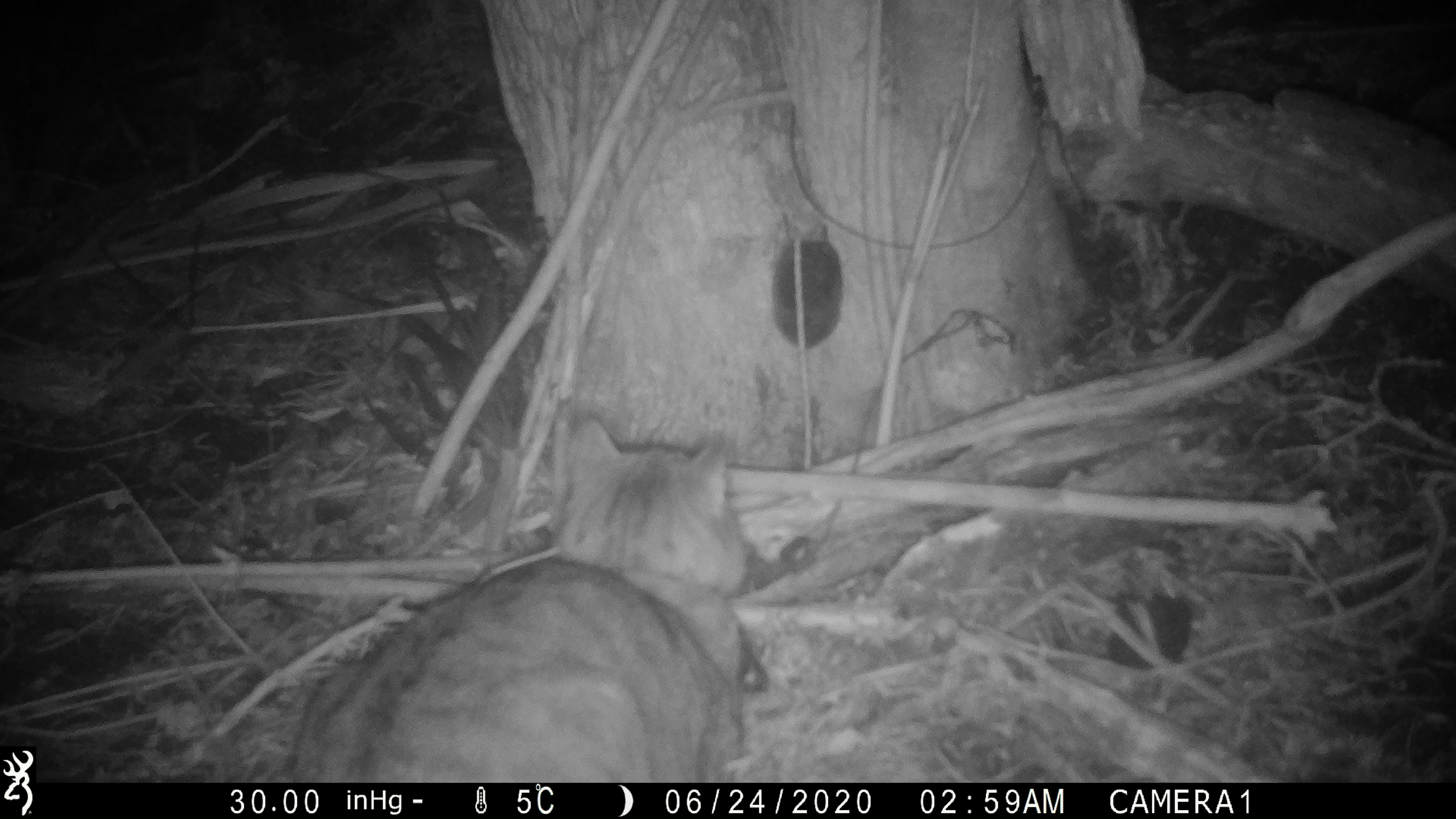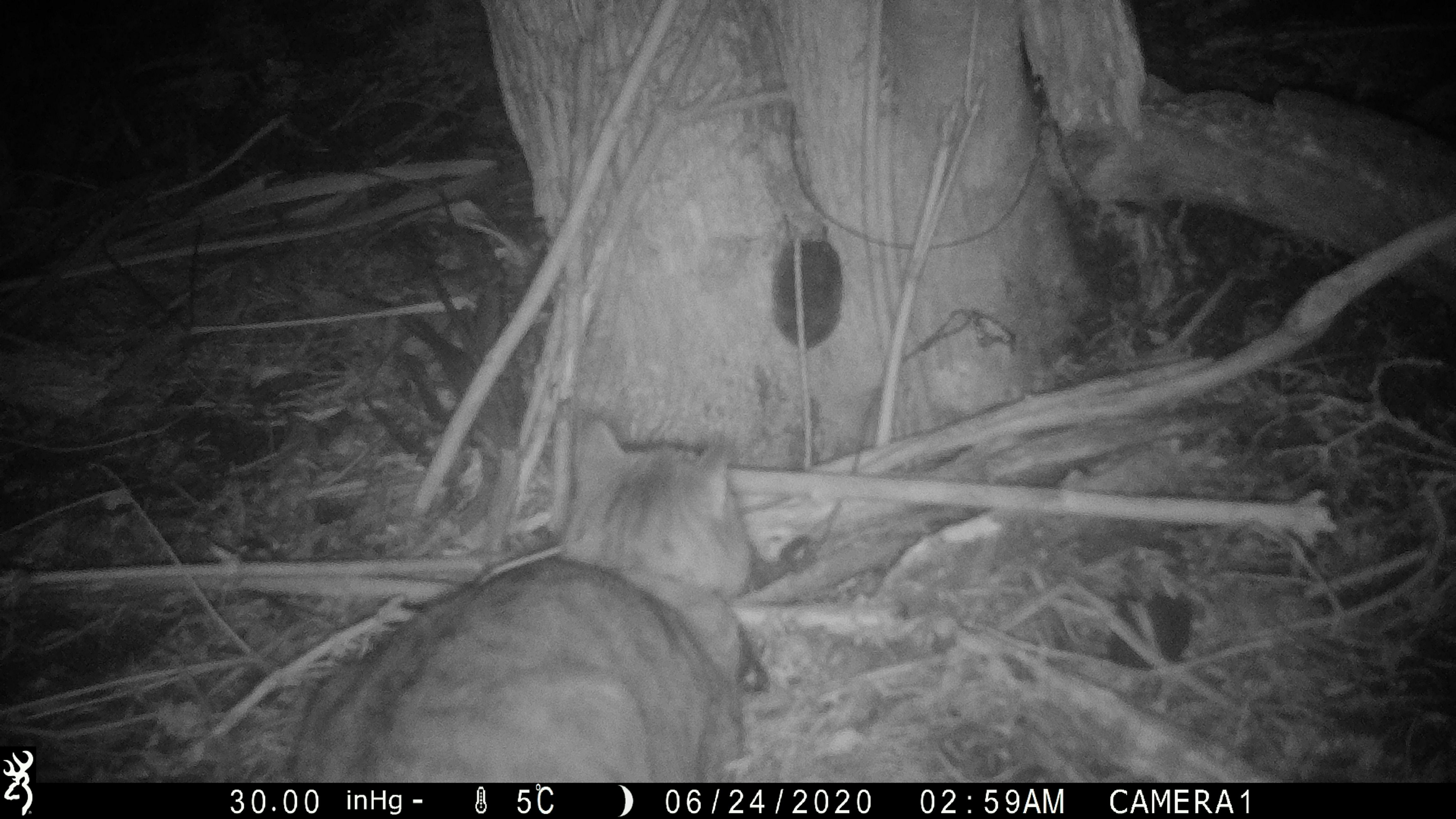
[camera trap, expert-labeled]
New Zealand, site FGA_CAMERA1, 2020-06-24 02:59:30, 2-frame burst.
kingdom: Animalia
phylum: Chordata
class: Mammalia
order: Carnivora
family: Felidae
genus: Felis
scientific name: Felis catus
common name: domestic cat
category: cat